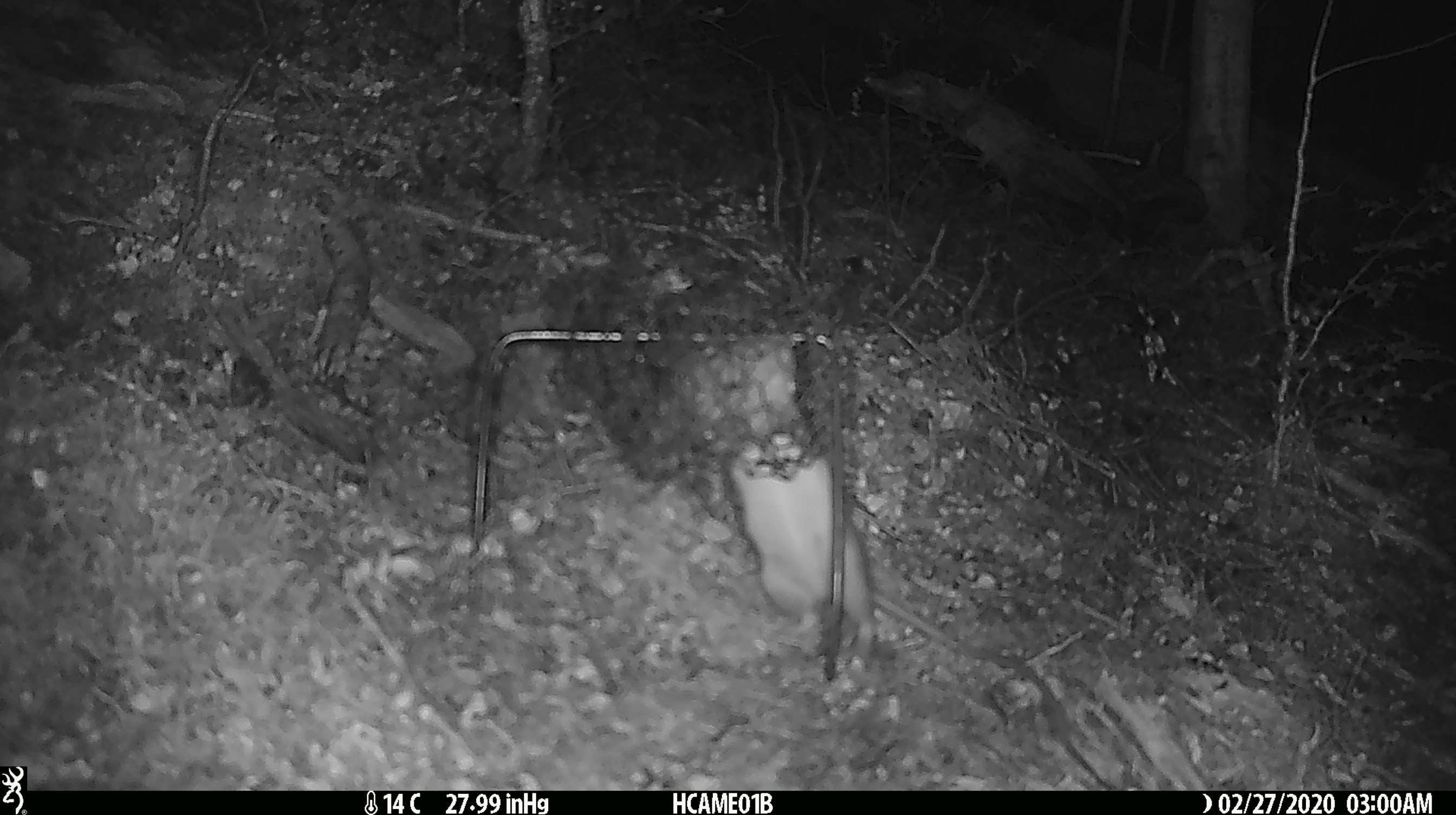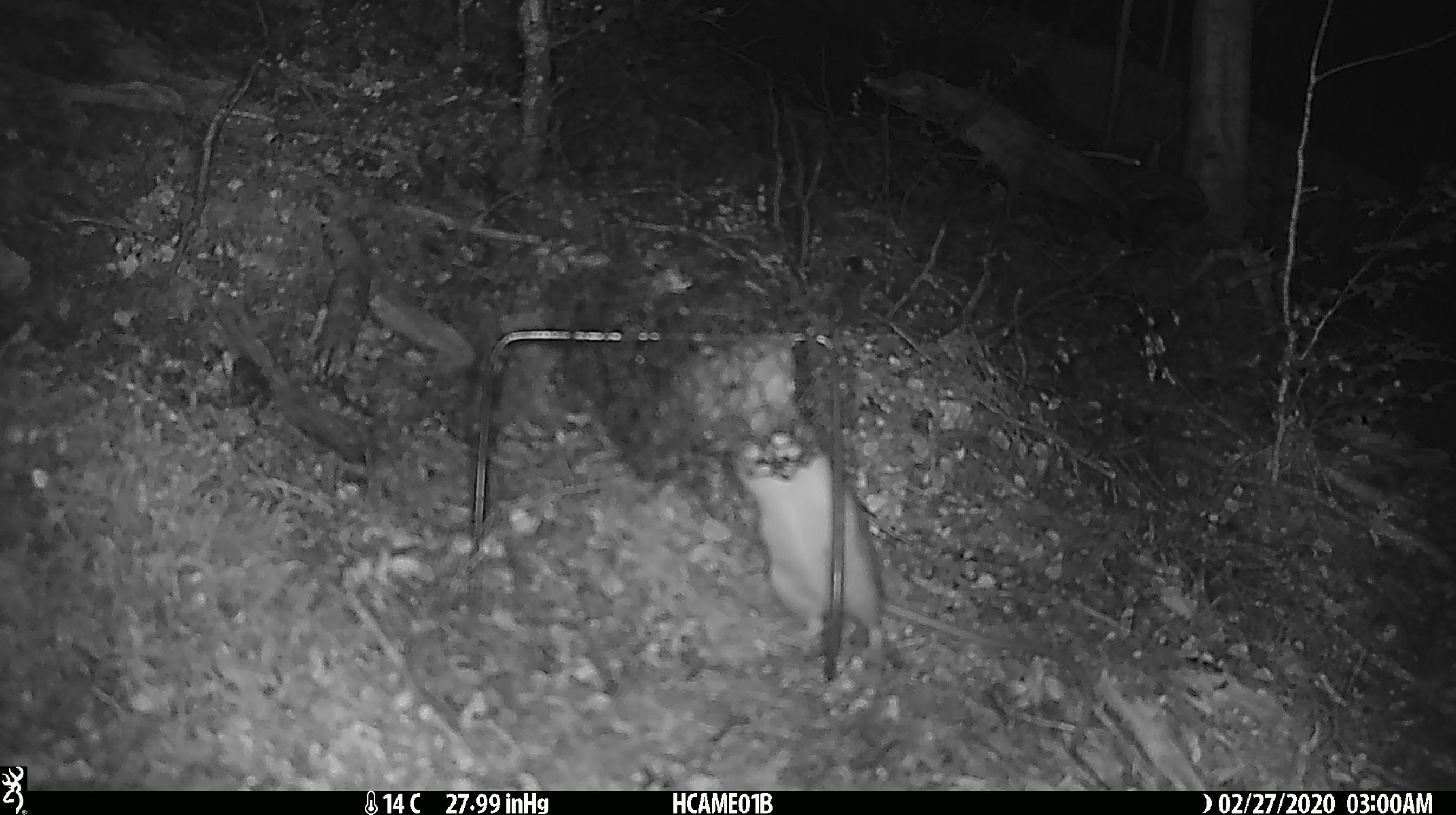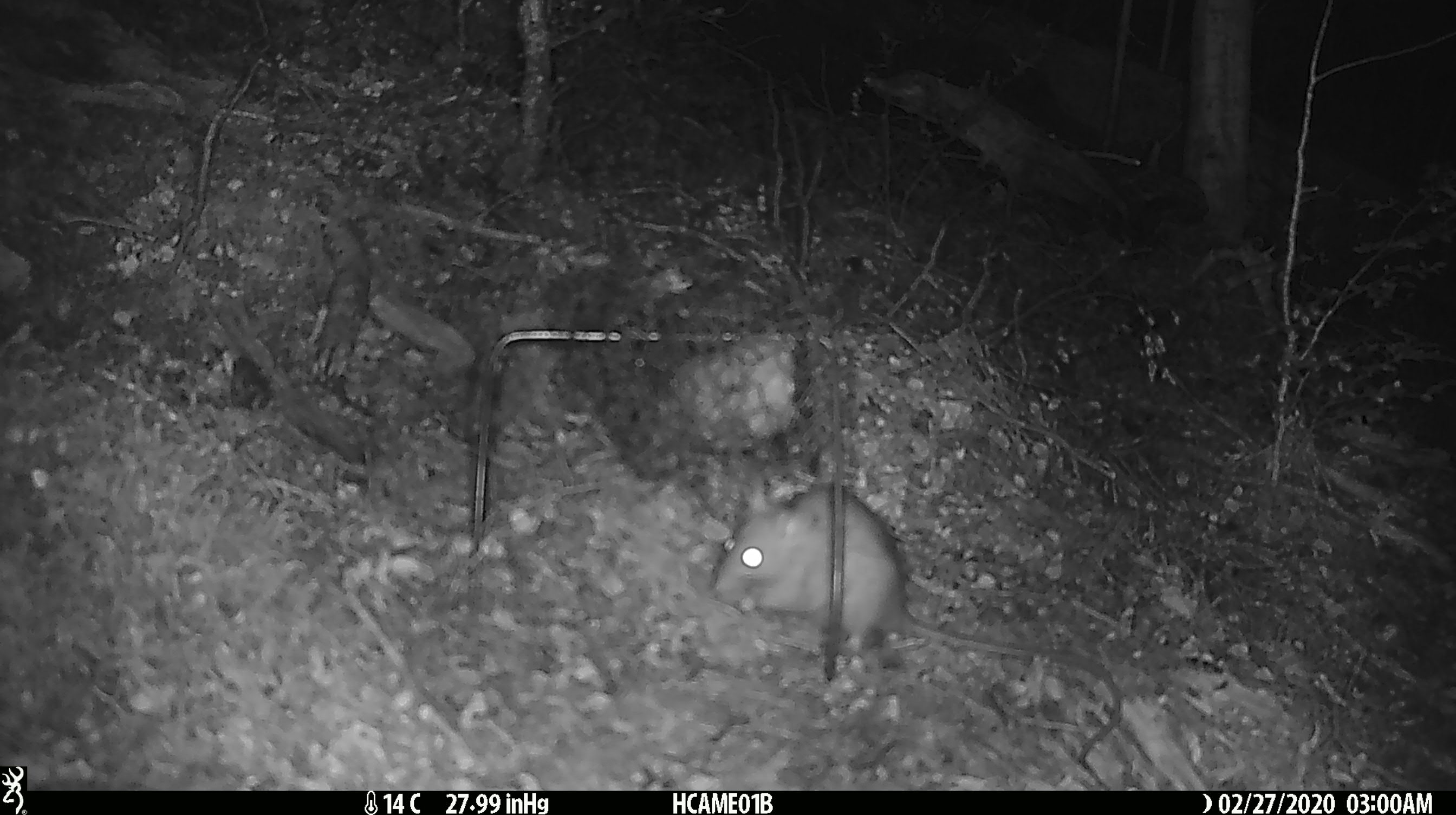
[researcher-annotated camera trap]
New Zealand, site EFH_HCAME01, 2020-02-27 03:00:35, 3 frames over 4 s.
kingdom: Animalia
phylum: Chordata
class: Mammalia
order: Rodentia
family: Muridae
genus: Rattus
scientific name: Rattus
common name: rat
Rat (Rattus).